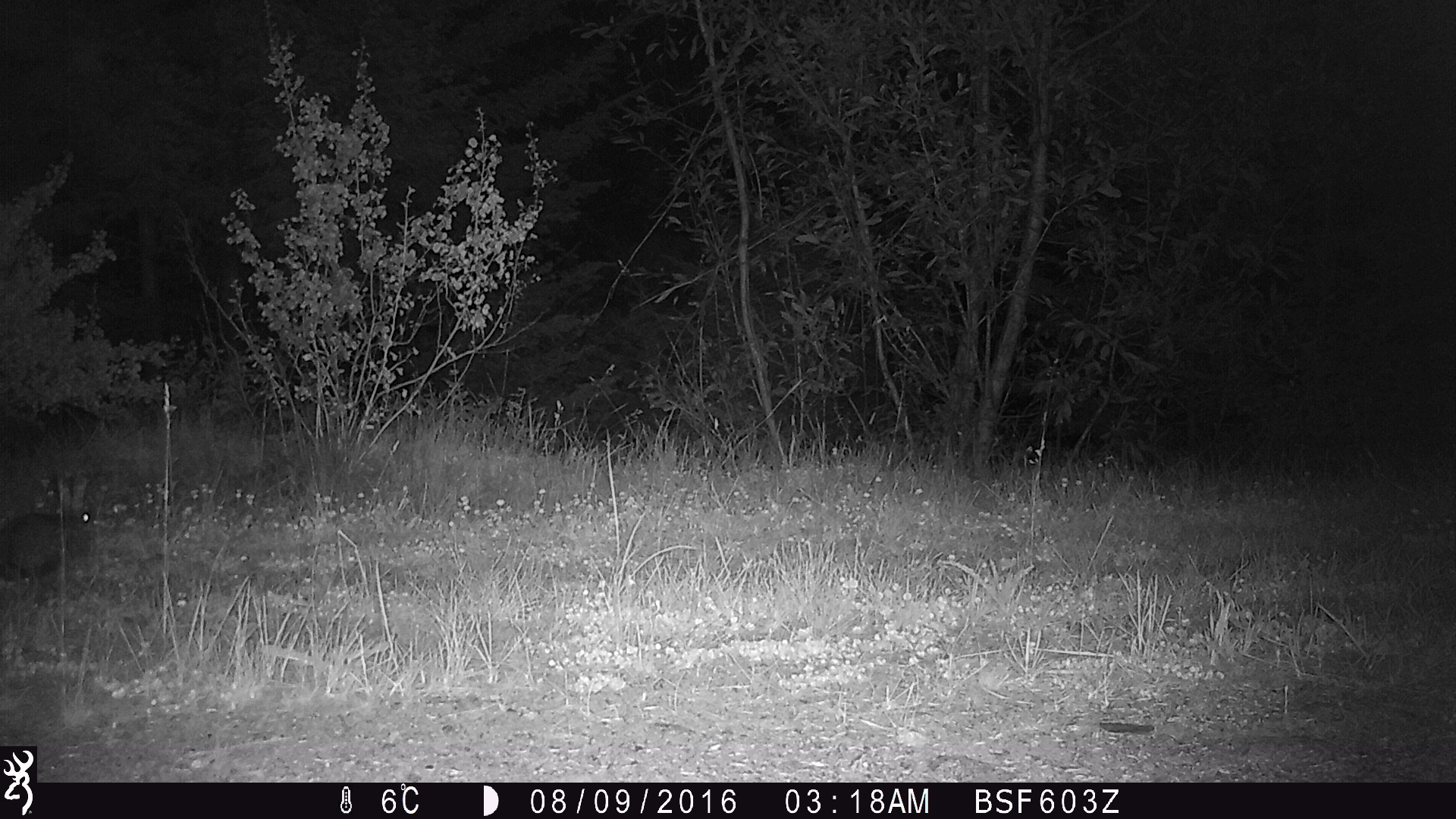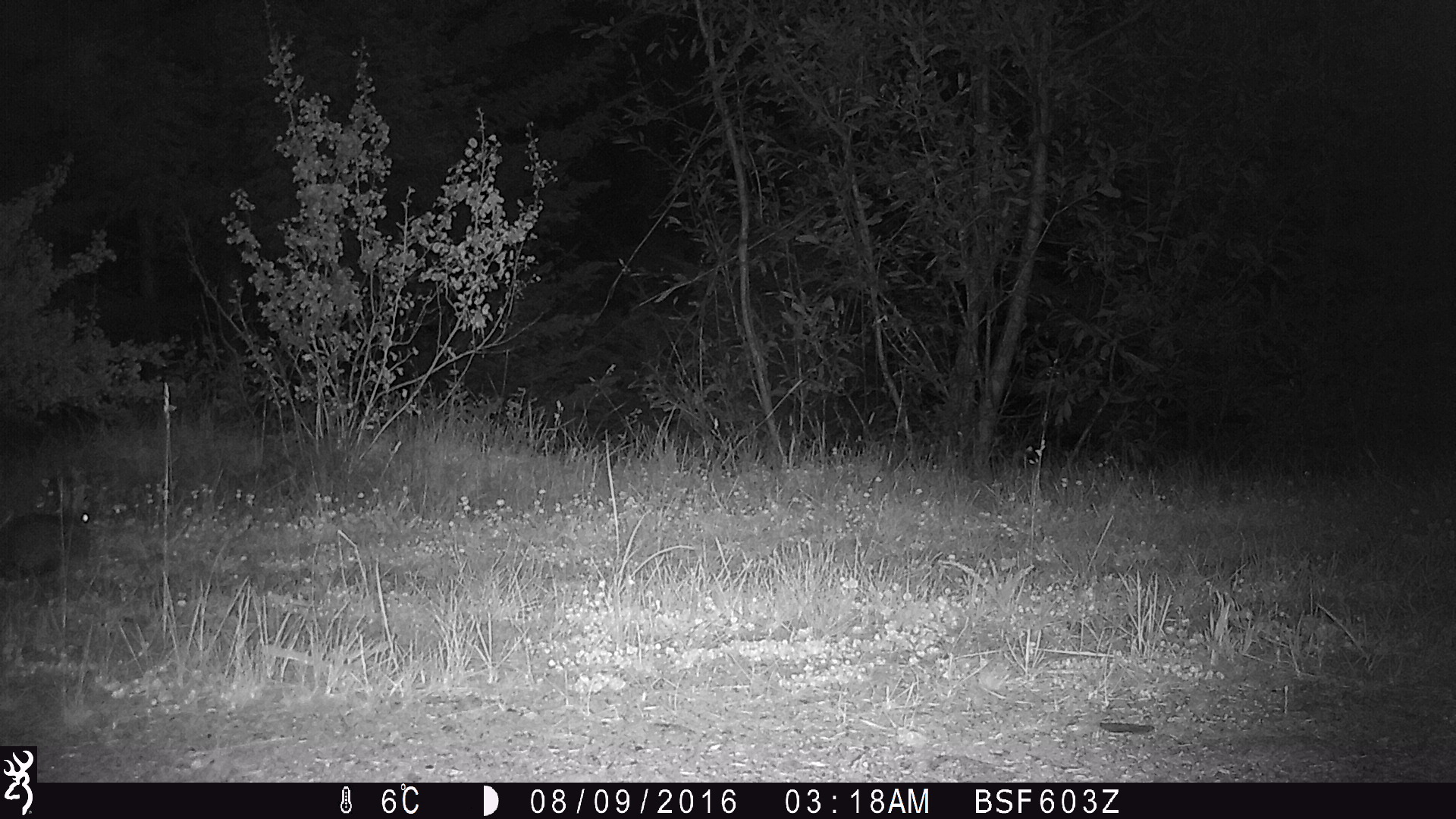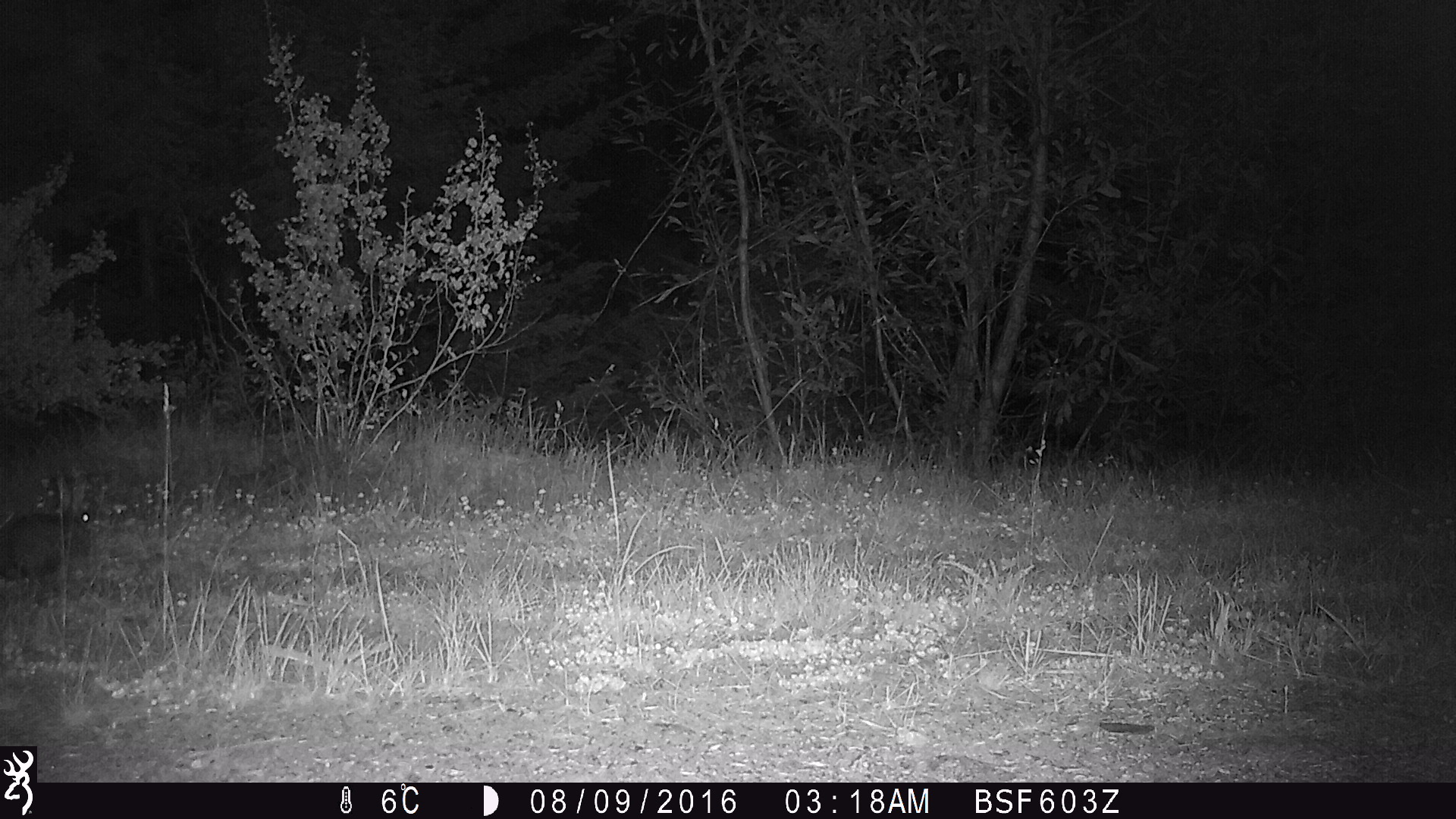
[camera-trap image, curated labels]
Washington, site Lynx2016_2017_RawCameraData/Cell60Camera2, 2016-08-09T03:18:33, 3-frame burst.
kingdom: Animalia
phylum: Chordata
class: Mammalia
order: Lagomorpha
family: Leporidae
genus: Lepus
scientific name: Lepus americanus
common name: snowshoe hare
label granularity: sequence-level